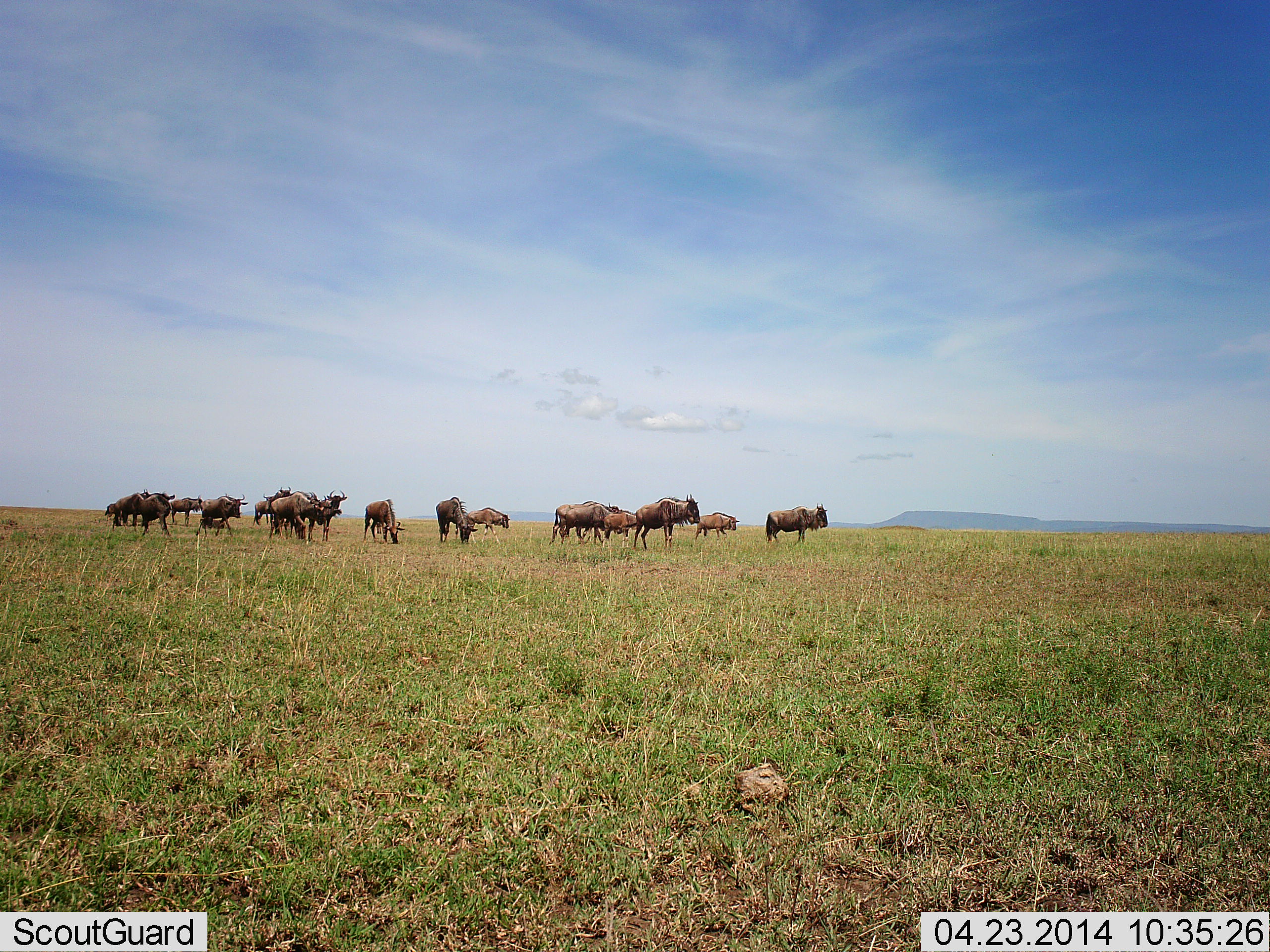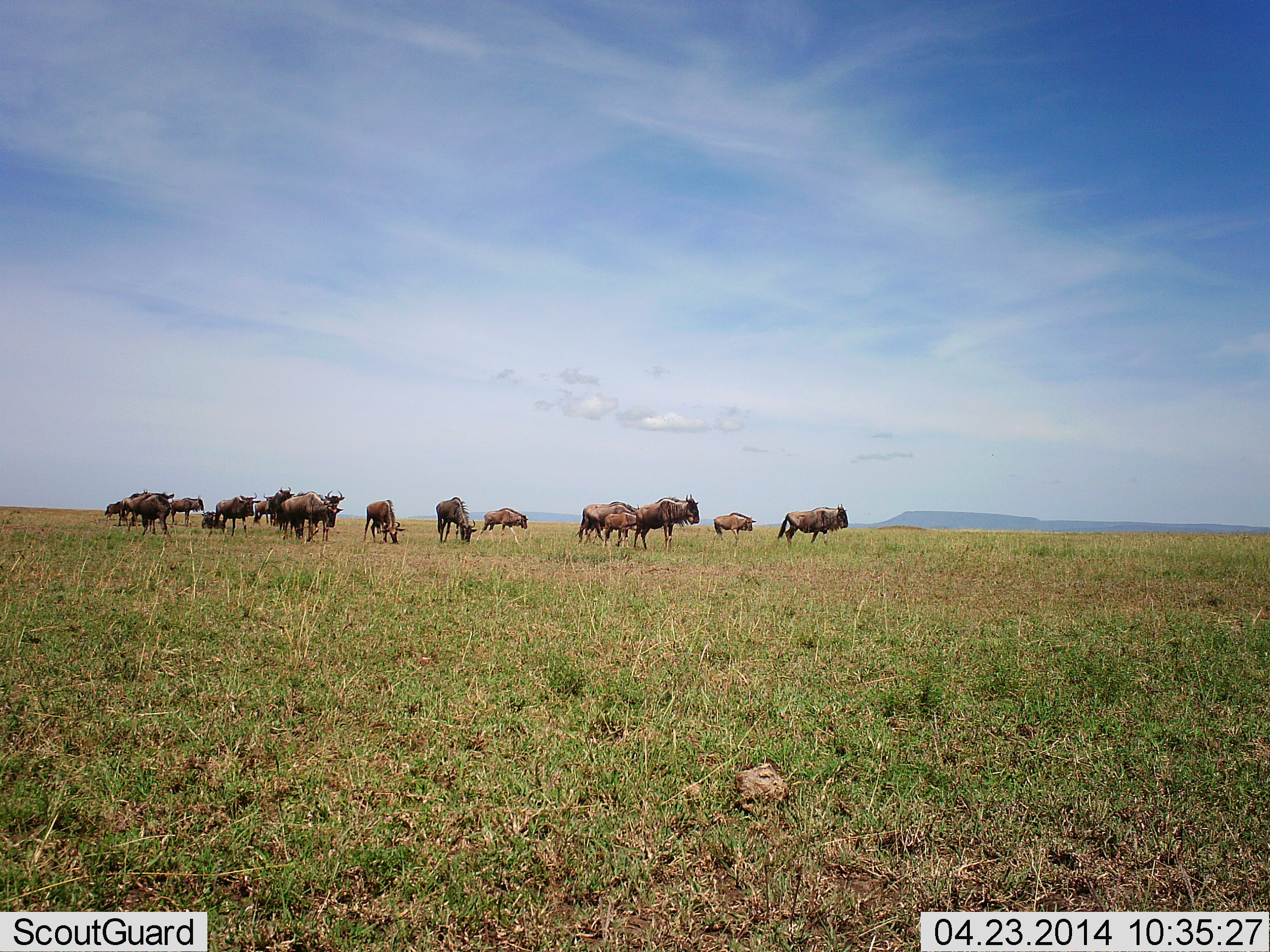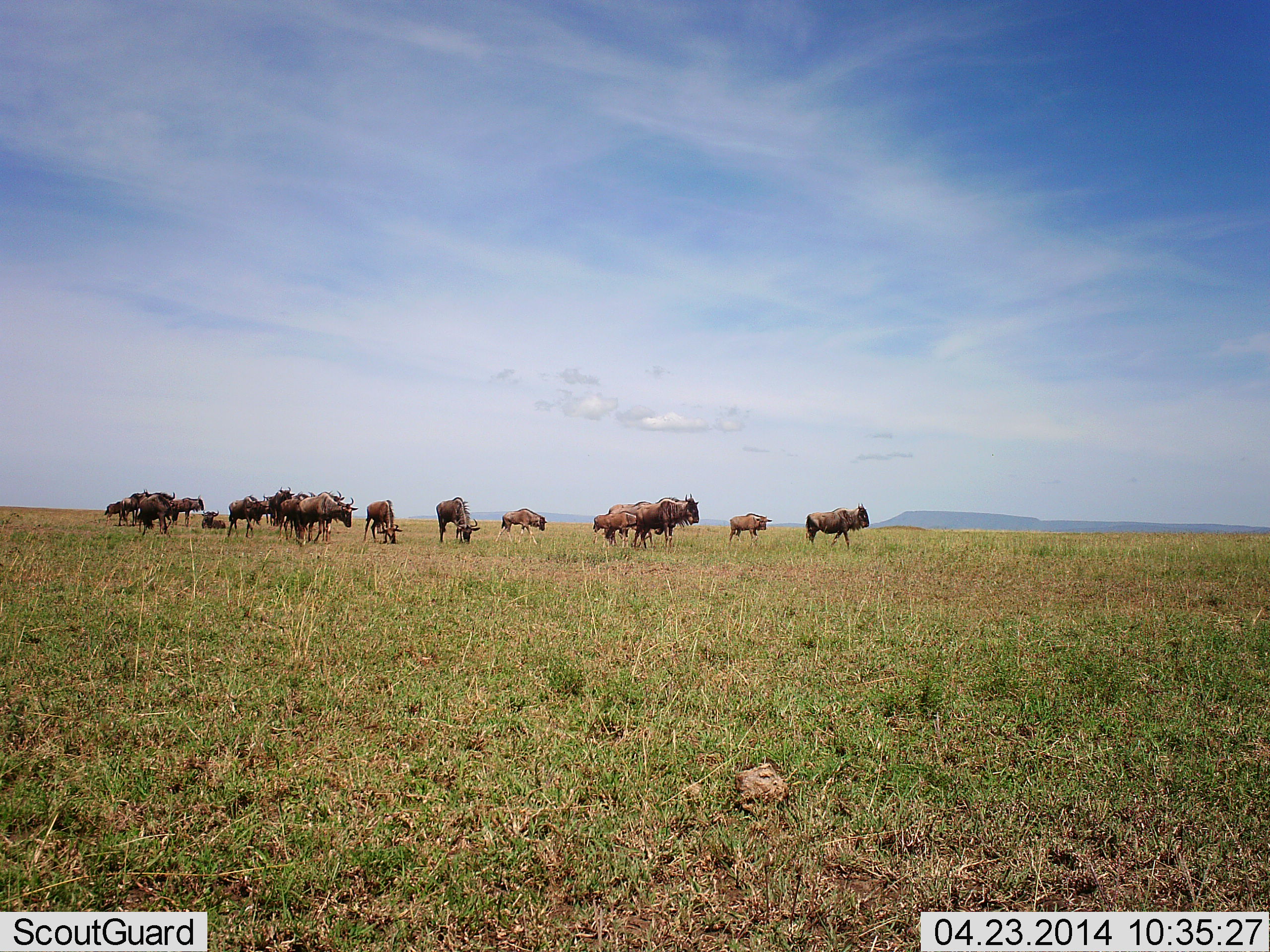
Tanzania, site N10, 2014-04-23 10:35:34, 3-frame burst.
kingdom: Animalia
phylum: Chordata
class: Mammalia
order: Artiodactyla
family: Bovidae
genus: Connochaetes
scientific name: Connochaetes taurinus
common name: blue wildebeest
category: wildebeest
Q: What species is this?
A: Wildebeest (blue wildebeest) (Connochaetes taurinus).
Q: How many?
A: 11-50.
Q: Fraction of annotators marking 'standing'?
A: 80%.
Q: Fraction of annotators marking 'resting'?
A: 0%.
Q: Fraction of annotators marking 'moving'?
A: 70%.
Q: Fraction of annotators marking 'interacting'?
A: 0%.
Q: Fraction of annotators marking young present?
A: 0%.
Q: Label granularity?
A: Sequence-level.